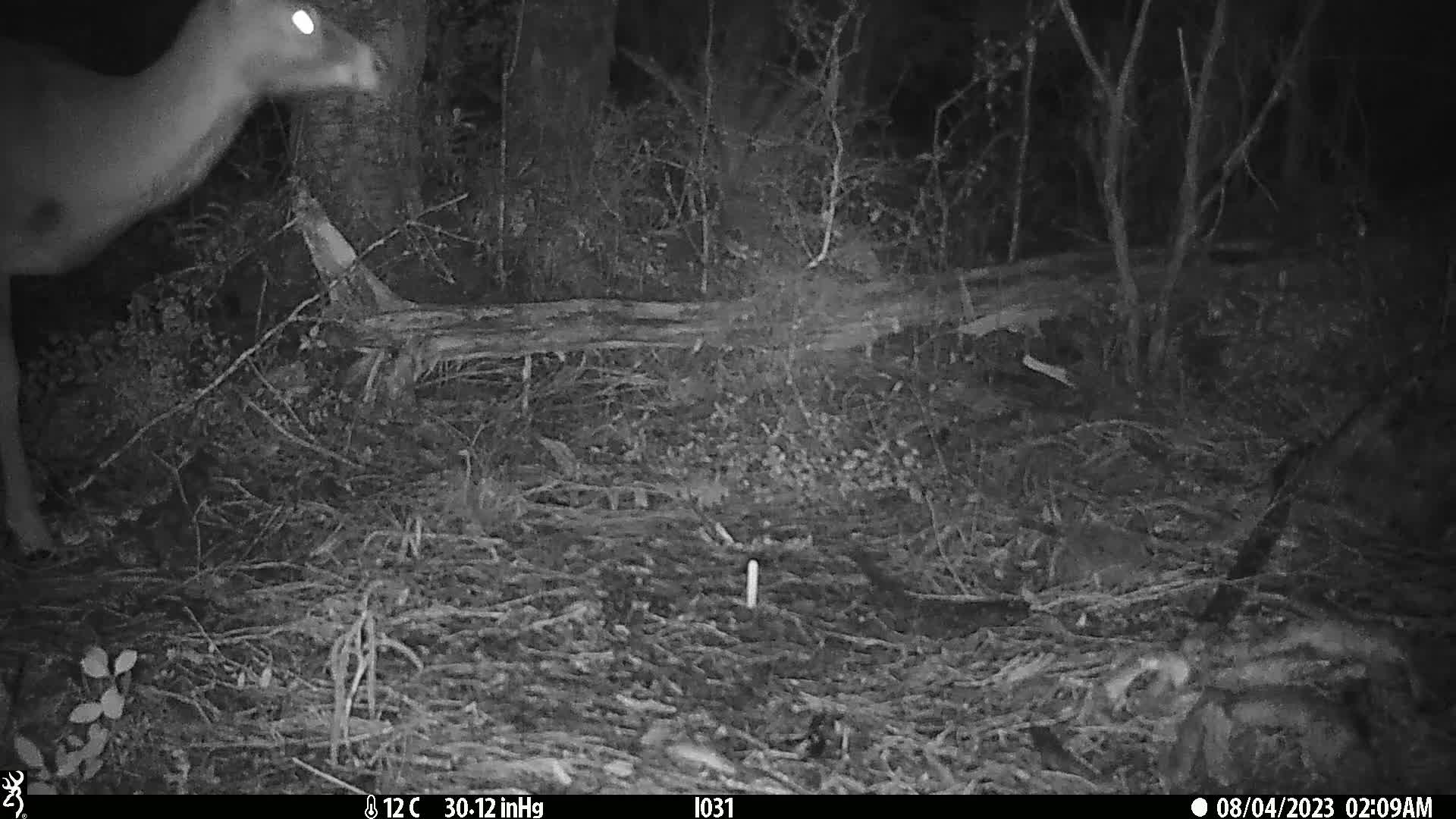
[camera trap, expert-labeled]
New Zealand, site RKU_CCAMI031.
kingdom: Animalia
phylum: Chordata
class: Mammalia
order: Artiodactyla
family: Cervidae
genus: Odocoileus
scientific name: Odocoileus virginianus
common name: white-tailed deer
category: white tailed deer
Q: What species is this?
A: White tailed deer (white-tailed deer) (Odocoileus virginianus).